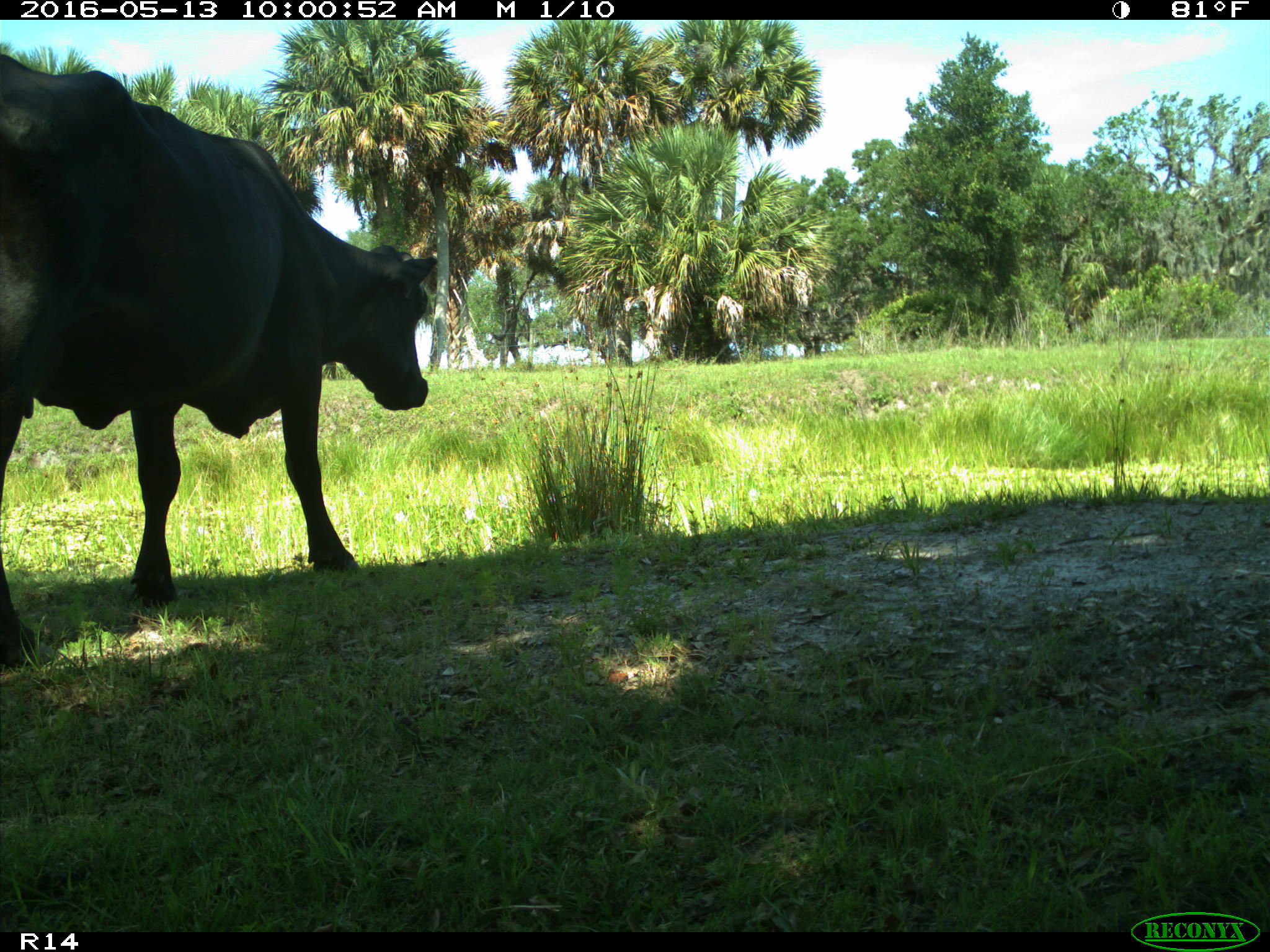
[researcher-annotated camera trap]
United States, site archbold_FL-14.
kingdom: Animalia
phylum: Chordata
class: Mammalia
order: Artiodactyla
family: Bovidae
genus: Bos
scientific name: Bos taurus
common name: domestic cow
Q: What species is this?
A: Bos taurus (domestic cow).